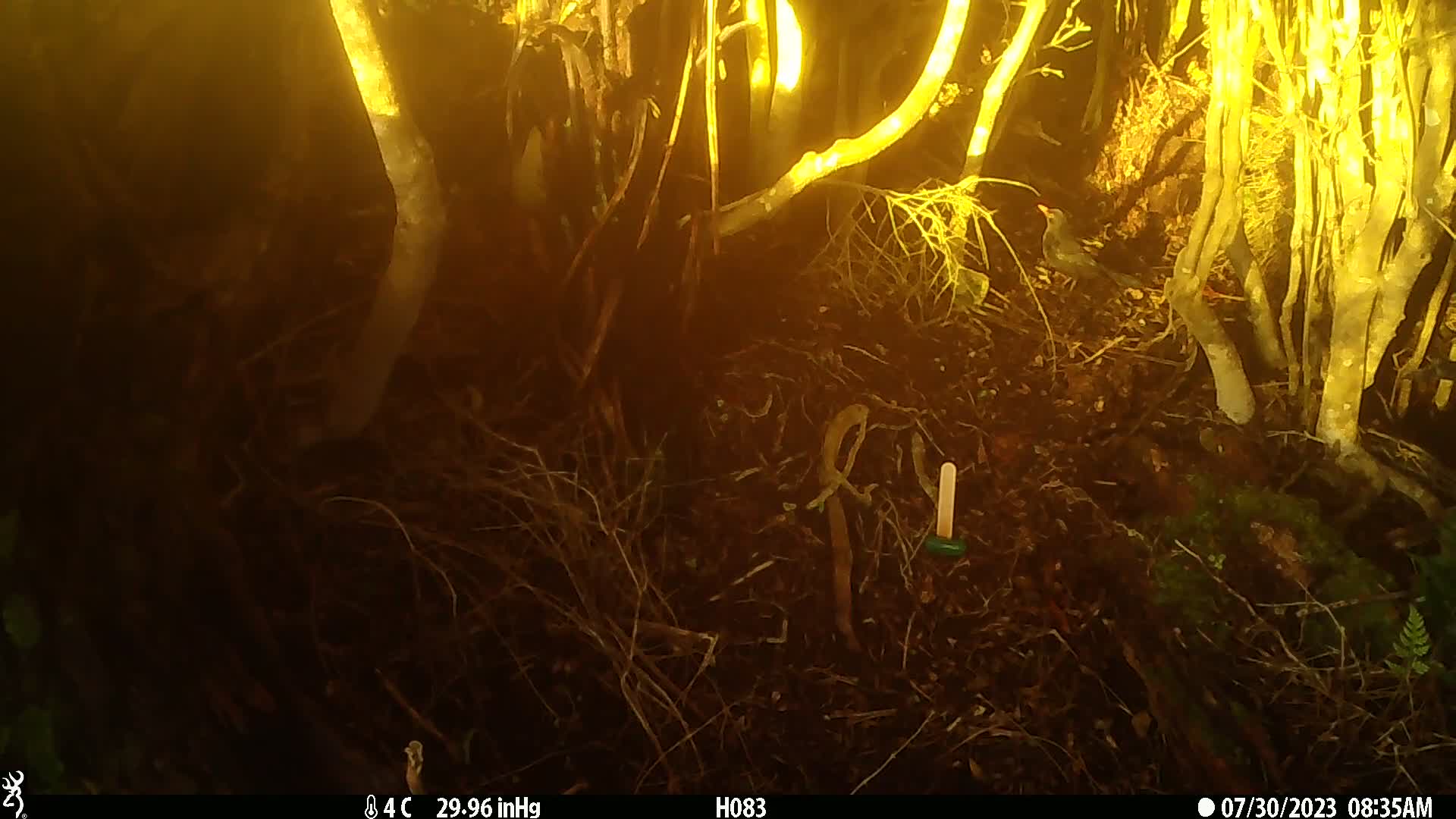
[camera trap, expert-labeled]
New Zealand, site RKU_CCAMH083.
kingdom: Animalia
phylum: Chordata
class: Aves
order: Passeriformes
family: Turdidae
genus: Turdus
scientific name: Turdus merula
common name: eurasian blackbird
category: blackbird